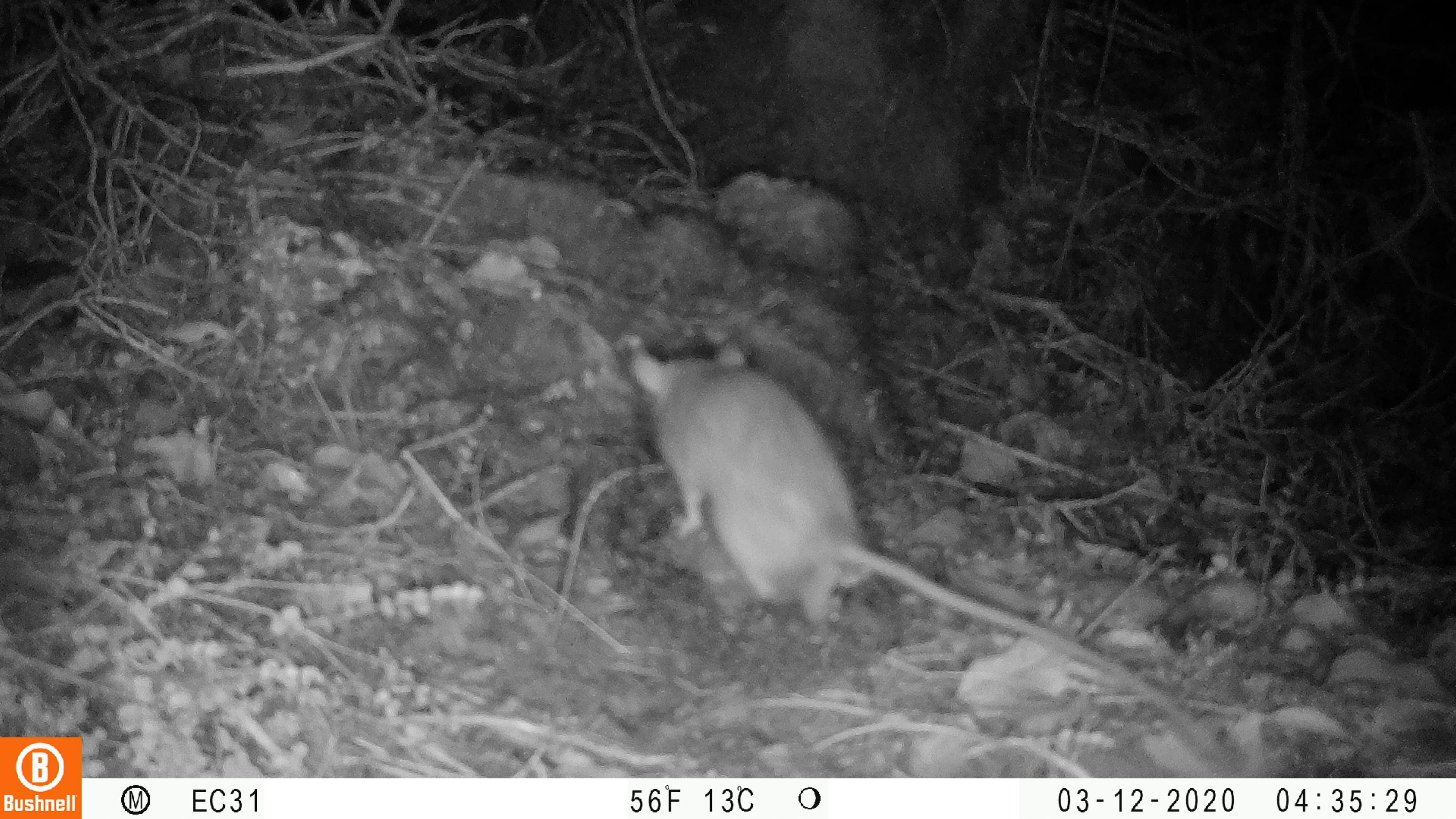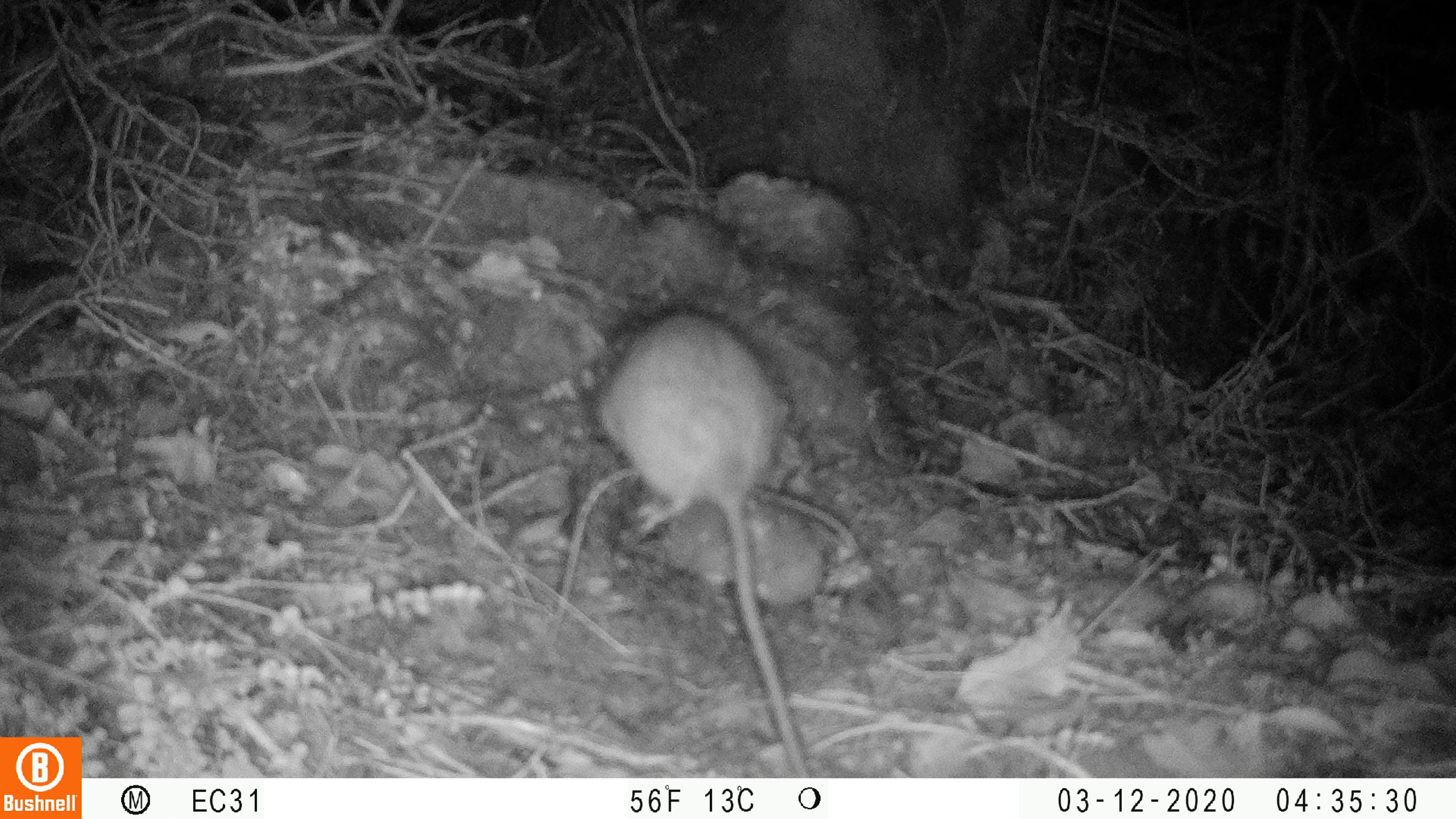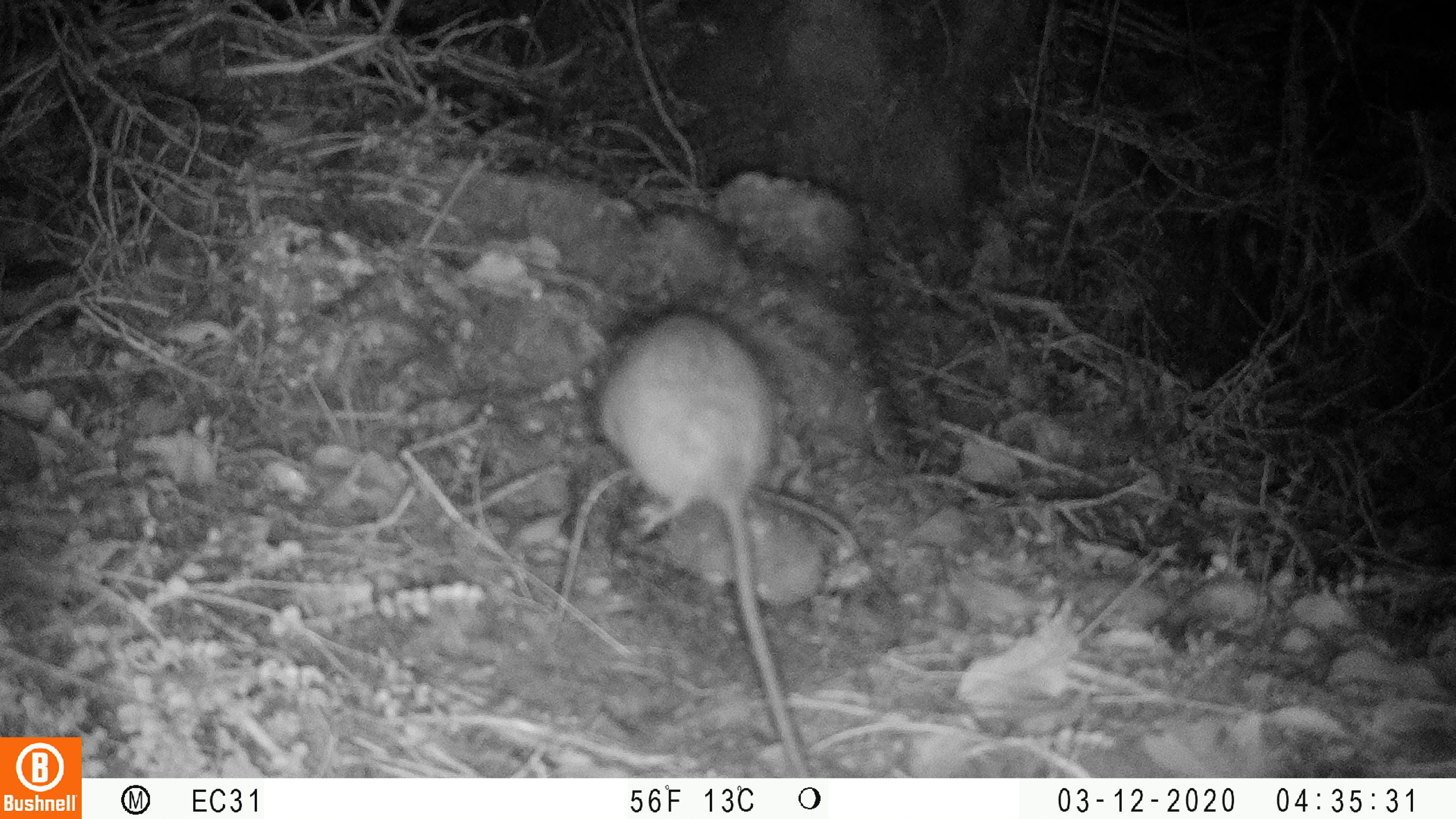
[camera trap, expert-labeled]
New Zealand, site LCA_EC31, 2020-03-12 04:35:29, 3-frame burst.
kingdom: Animalia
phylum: Chordata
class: Mammalia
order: Rodentia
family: Muridae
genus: Rattus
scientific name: Rattus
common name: rat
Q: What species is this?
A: Rat (Rattus).